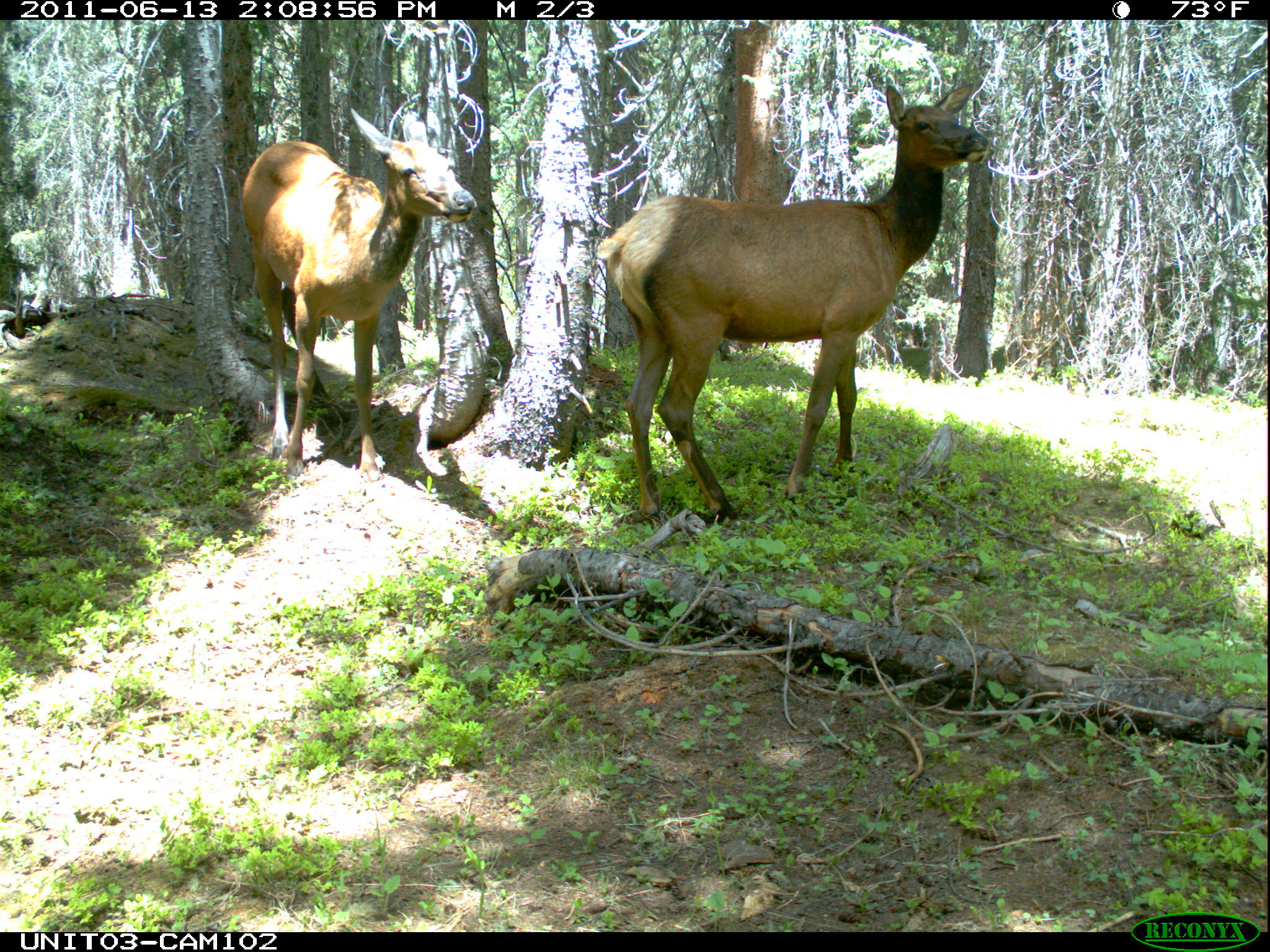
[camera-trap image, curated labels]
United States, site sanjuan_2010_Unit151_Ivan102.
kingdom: Animalia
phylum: Chordata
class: Mammalia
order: Artiodactyla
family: Cervidae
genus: Cervus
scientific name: Cervus elaphus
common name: red deer